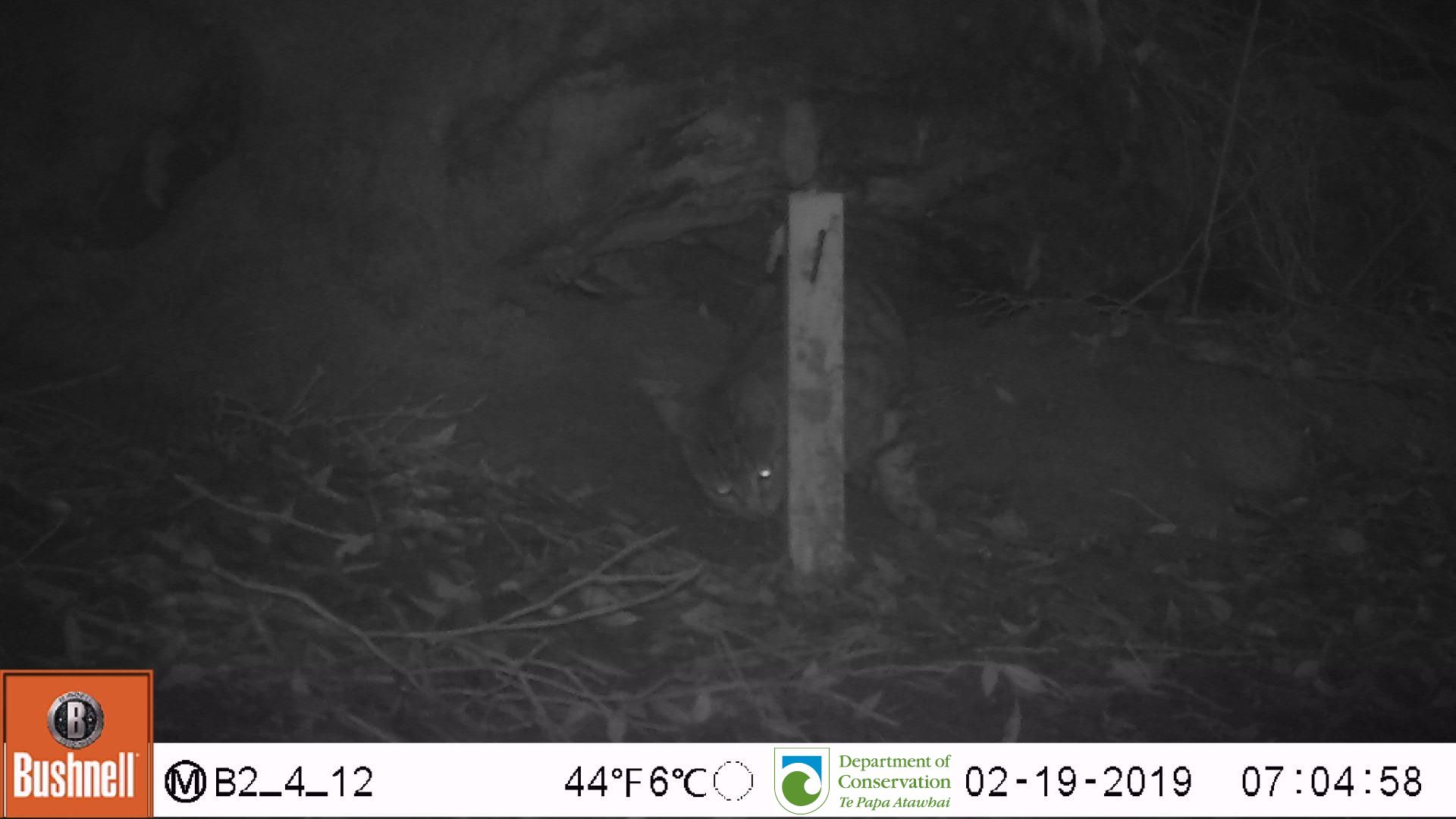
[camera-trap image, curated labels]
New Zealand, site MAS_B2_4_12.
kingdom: Animalia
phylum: Chordata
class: Mammalia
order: Carnivora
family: Felidae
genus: Felis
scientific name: Felis catus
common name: domestic cat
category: cat